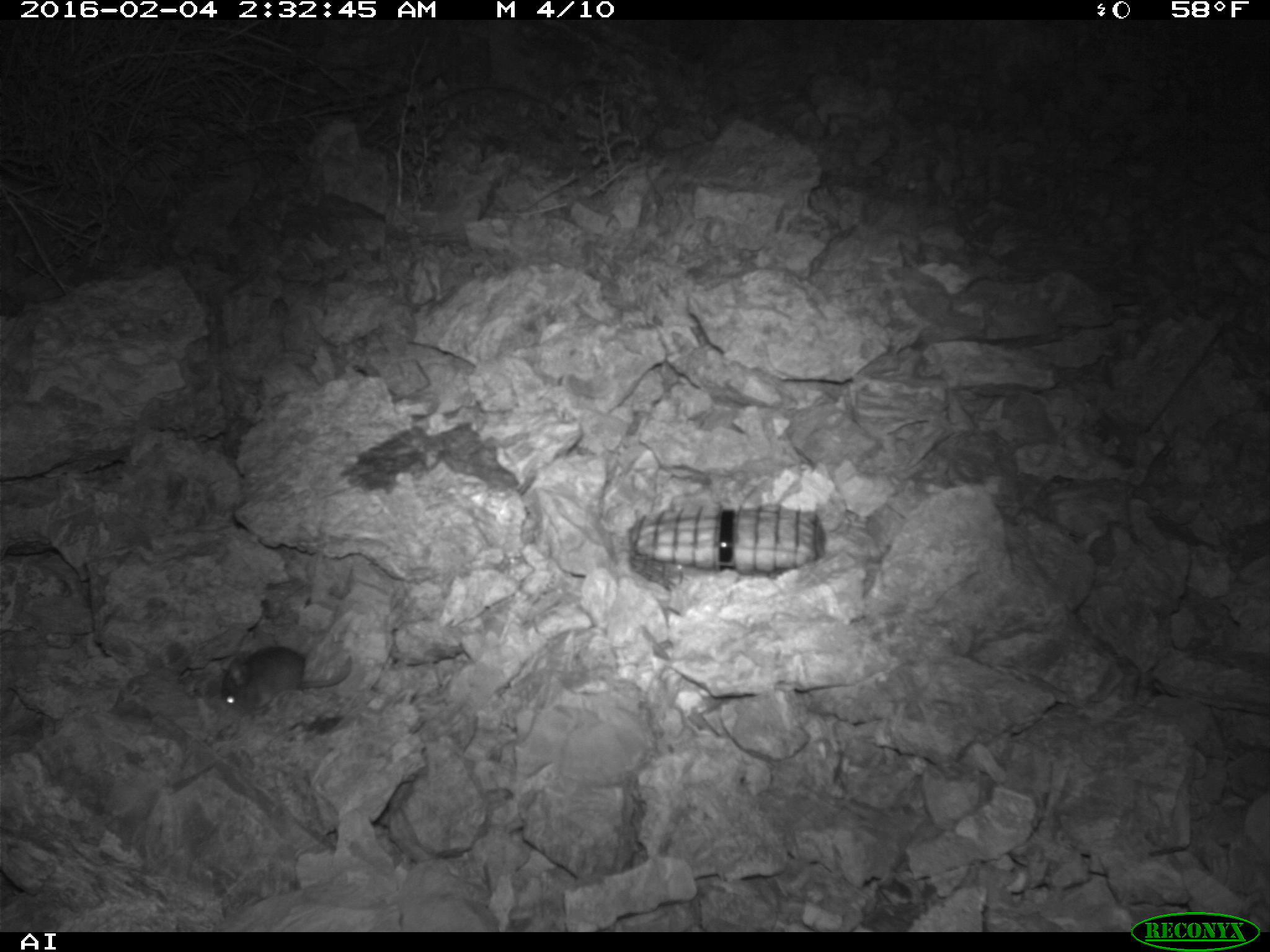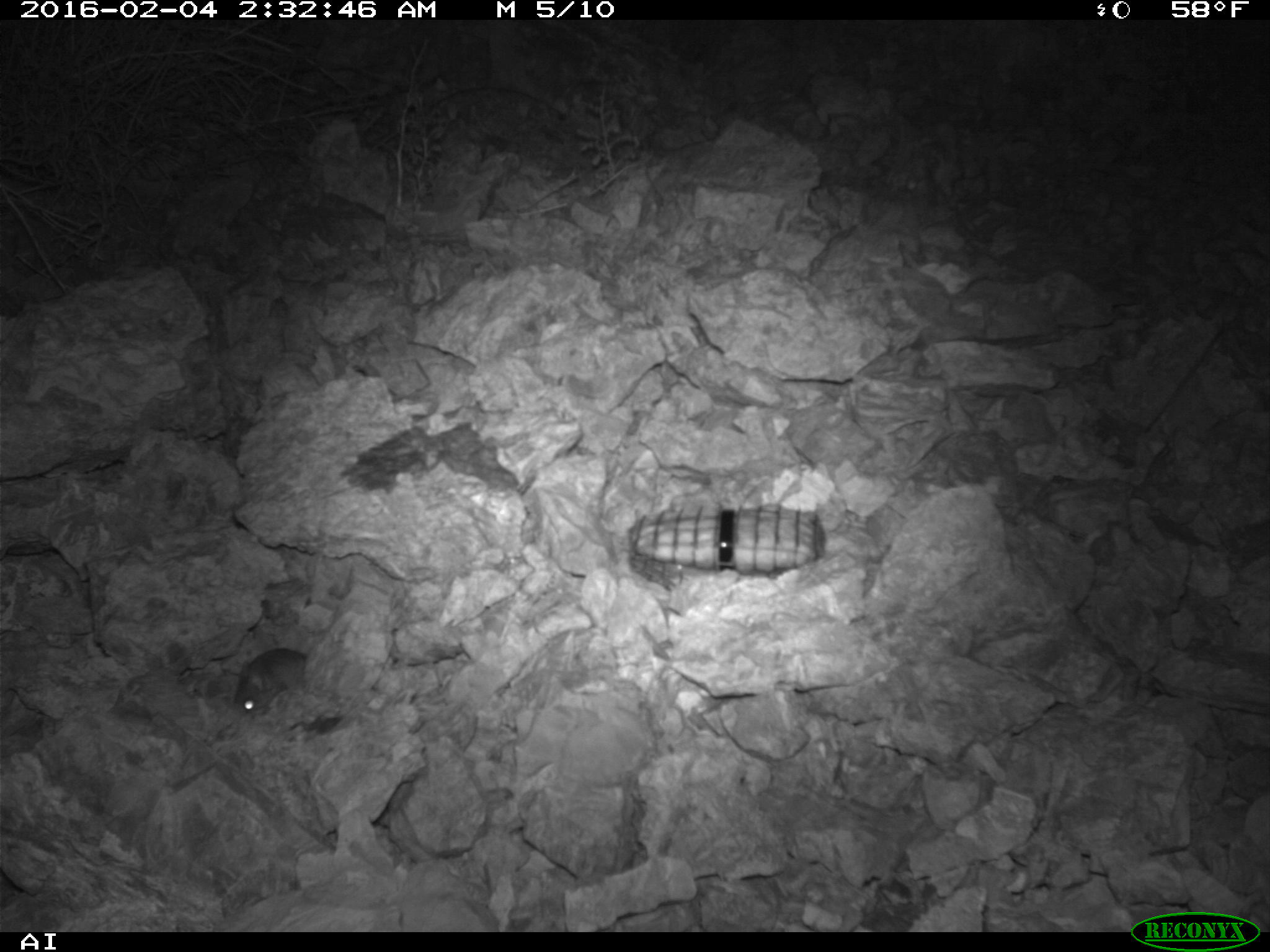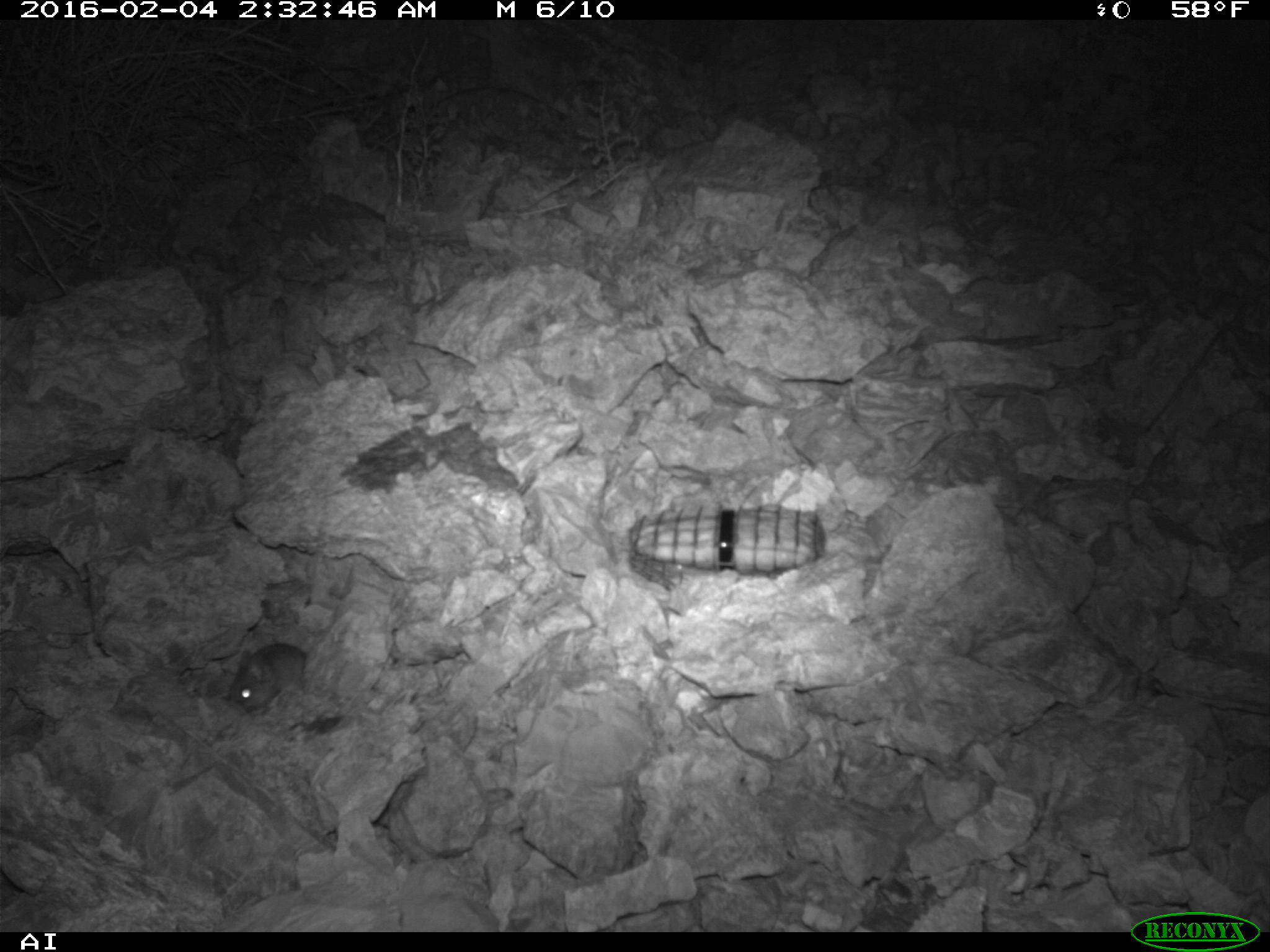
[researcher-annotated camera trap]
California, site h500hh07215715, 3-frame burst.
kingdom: Animalia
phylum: Chordata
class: Mammalia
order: Rodentia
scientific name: Rodentia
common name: rodent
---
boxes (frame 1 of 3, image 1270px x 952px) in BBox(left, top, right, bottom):
rodent: BBox(220, 645, 352, 715)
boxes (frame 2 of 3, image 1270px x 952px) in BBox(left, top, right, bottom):
rodent: BBox(232, 648, 307, 719)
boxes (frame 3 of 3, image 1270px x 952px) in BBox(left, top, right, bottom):
rodent: BBox(226, 642, 307, 713)